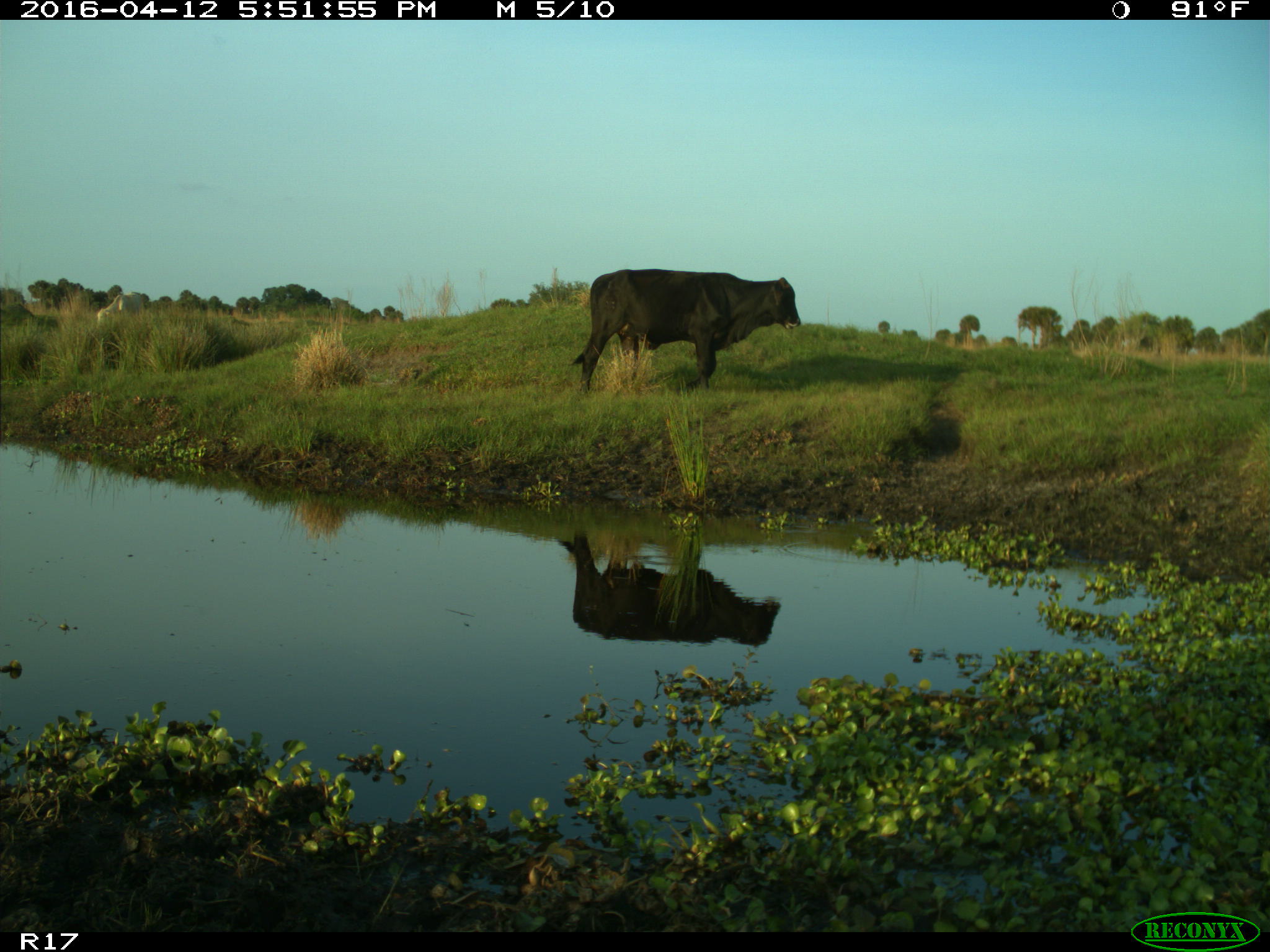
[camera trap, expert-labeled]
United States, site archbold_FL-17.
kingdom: Animalia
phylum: Chordata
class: Mammalia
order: Artiodactyla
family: Bovidae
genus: Bos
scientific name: Bos taurus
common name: domestic cow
Bos taurus (domestic cow).